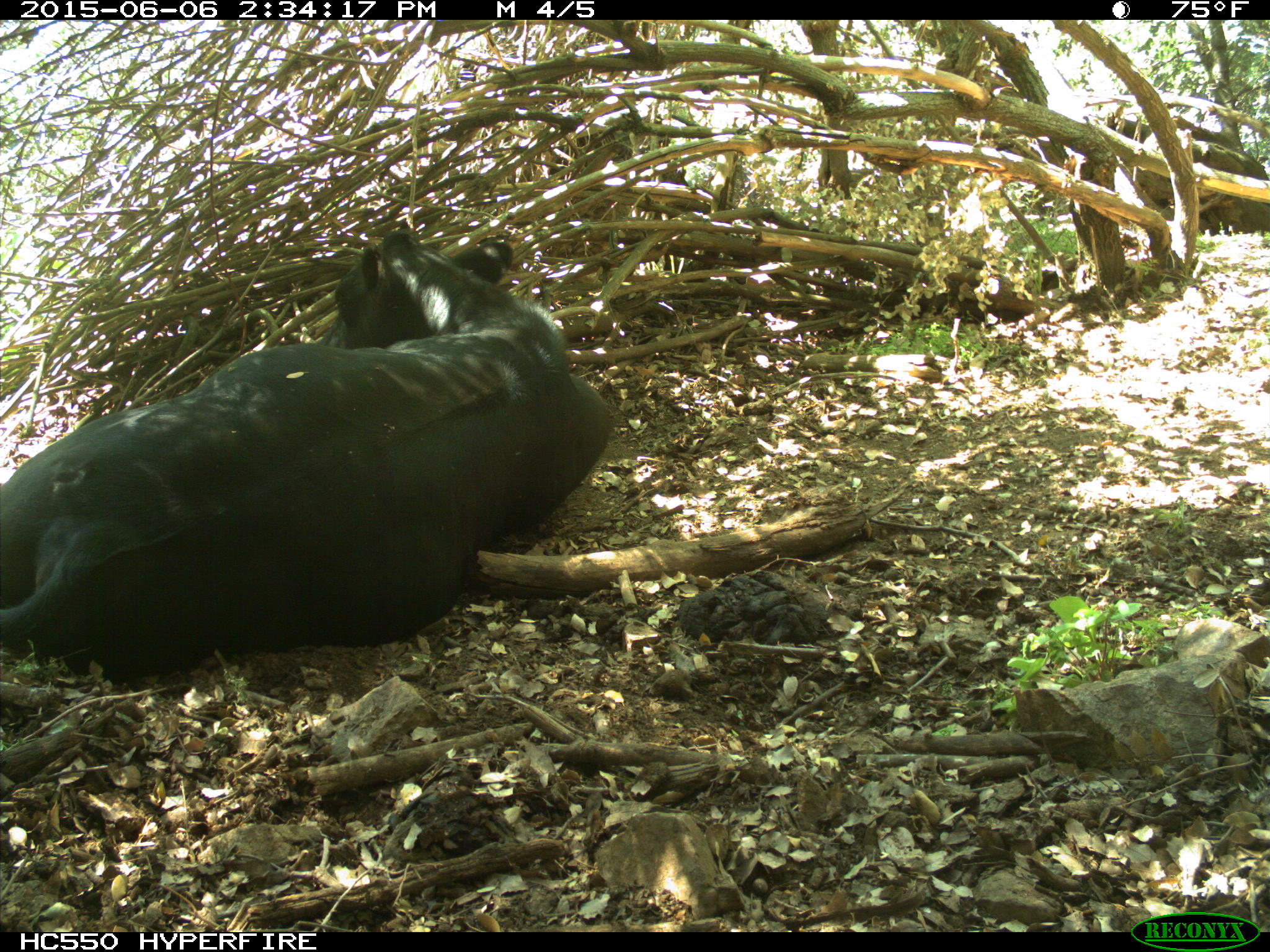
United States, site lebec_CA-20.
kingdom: Animalia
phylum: Chordata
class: Mammalia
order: Artiodactyla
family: Bovidae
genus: Bos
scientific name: Bos taurus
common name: domestic cow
Bos taurus (domestic cow).